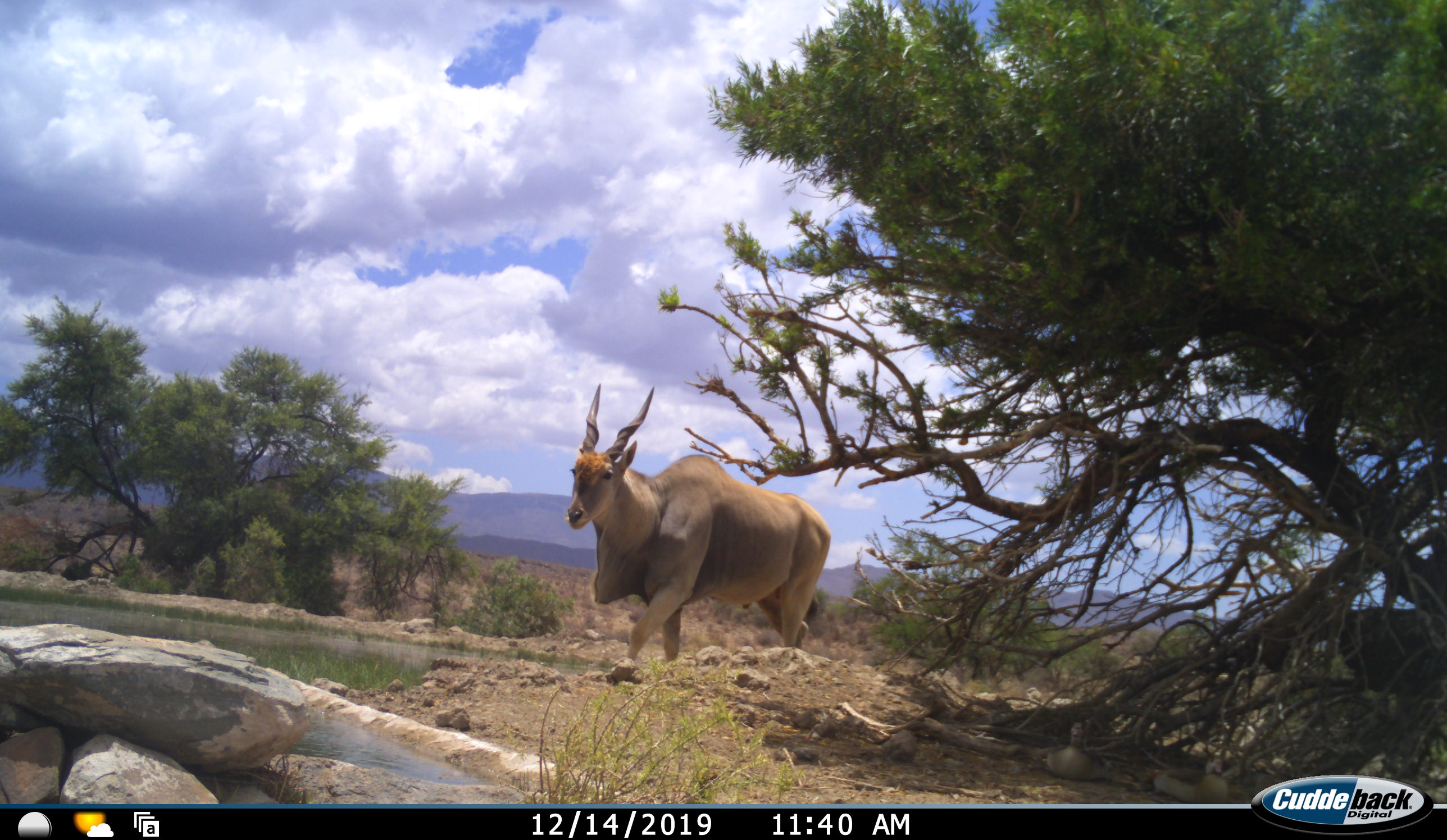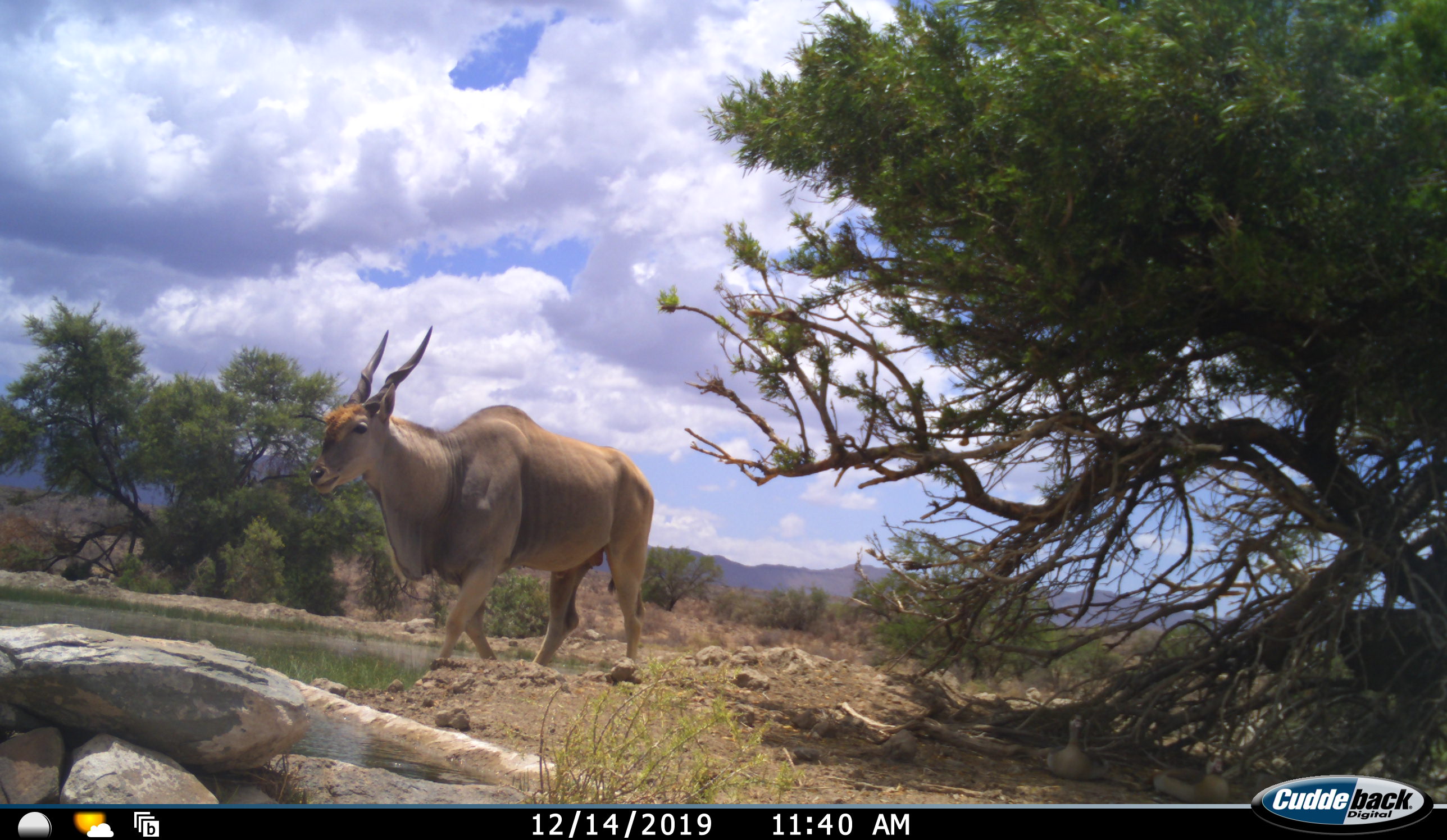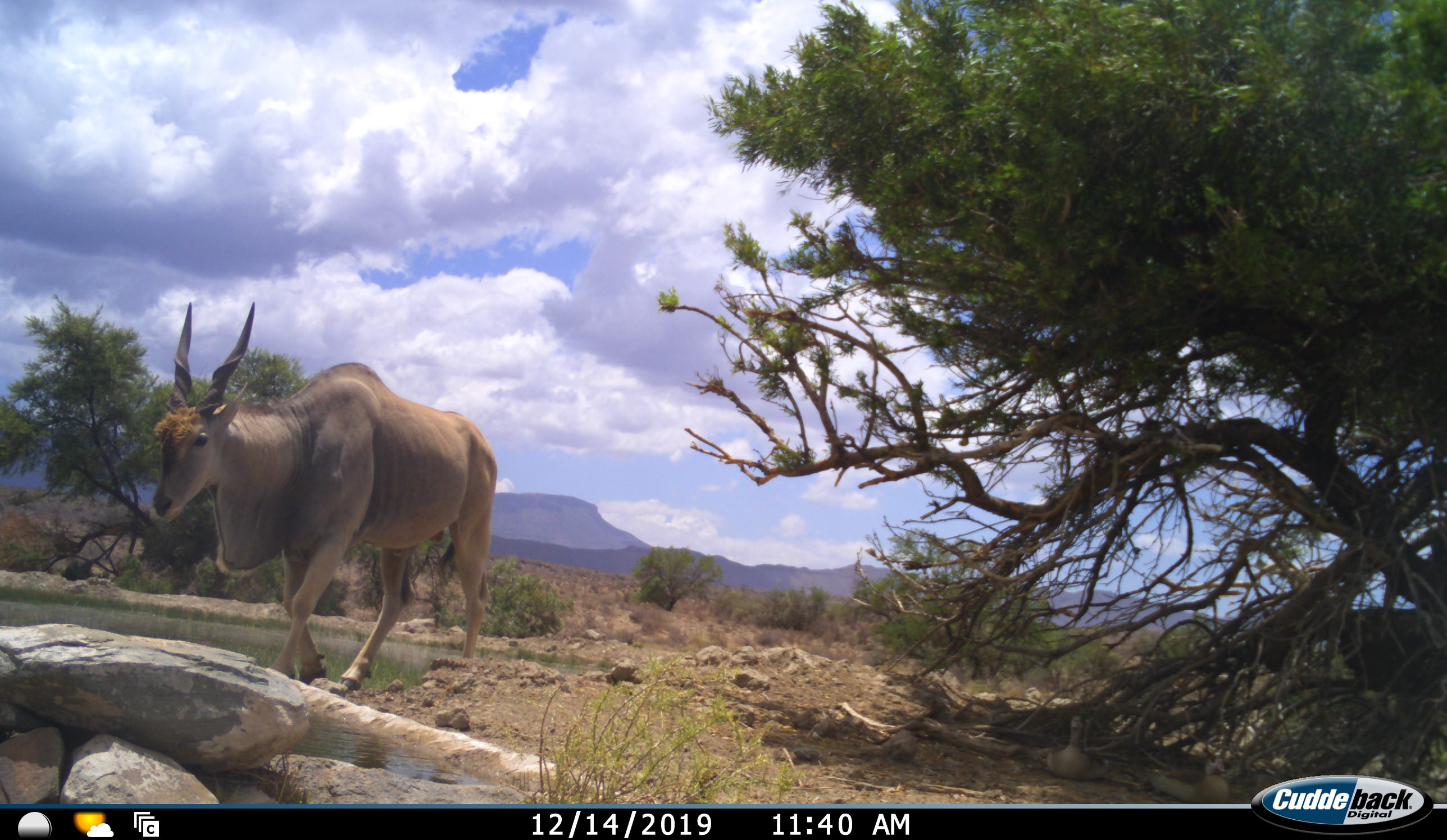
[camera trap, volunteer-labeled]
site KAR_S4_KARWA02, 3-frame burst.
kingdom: Animalia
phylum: Chordata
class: Mammalia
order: Artiodactyla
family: Bovidae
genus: Tragelaphus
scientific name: Tragelaphus oryx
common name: eland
Eland (Tragelaphus oryx), count 1. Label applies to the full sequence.